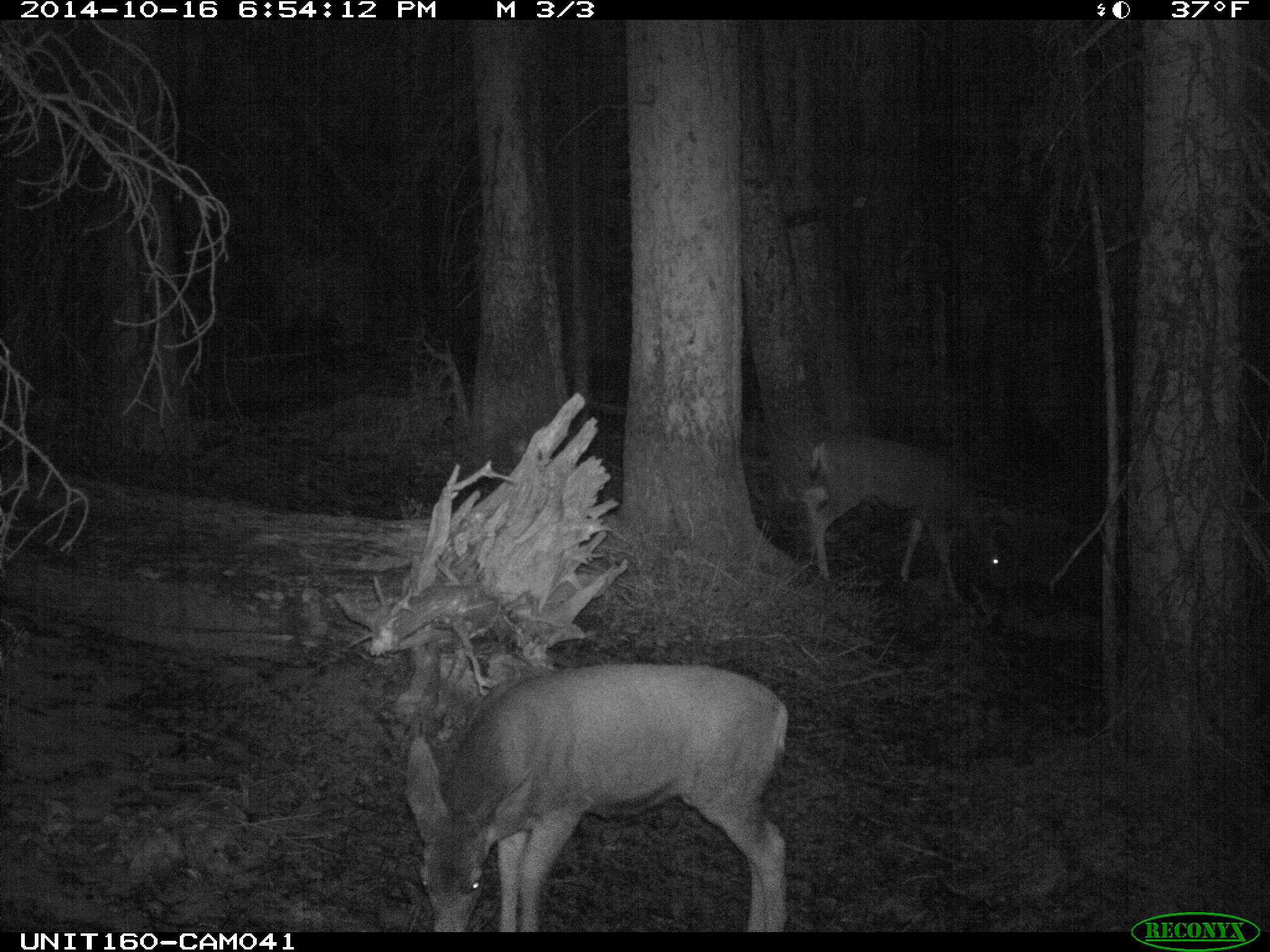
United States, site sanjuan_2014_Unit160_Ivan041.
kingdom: Animalia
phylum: Chordata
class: Mammalia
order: Artiodactyla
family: Cervidae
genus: Odocoileus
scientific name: Odocoileus hemionus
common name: mule deer